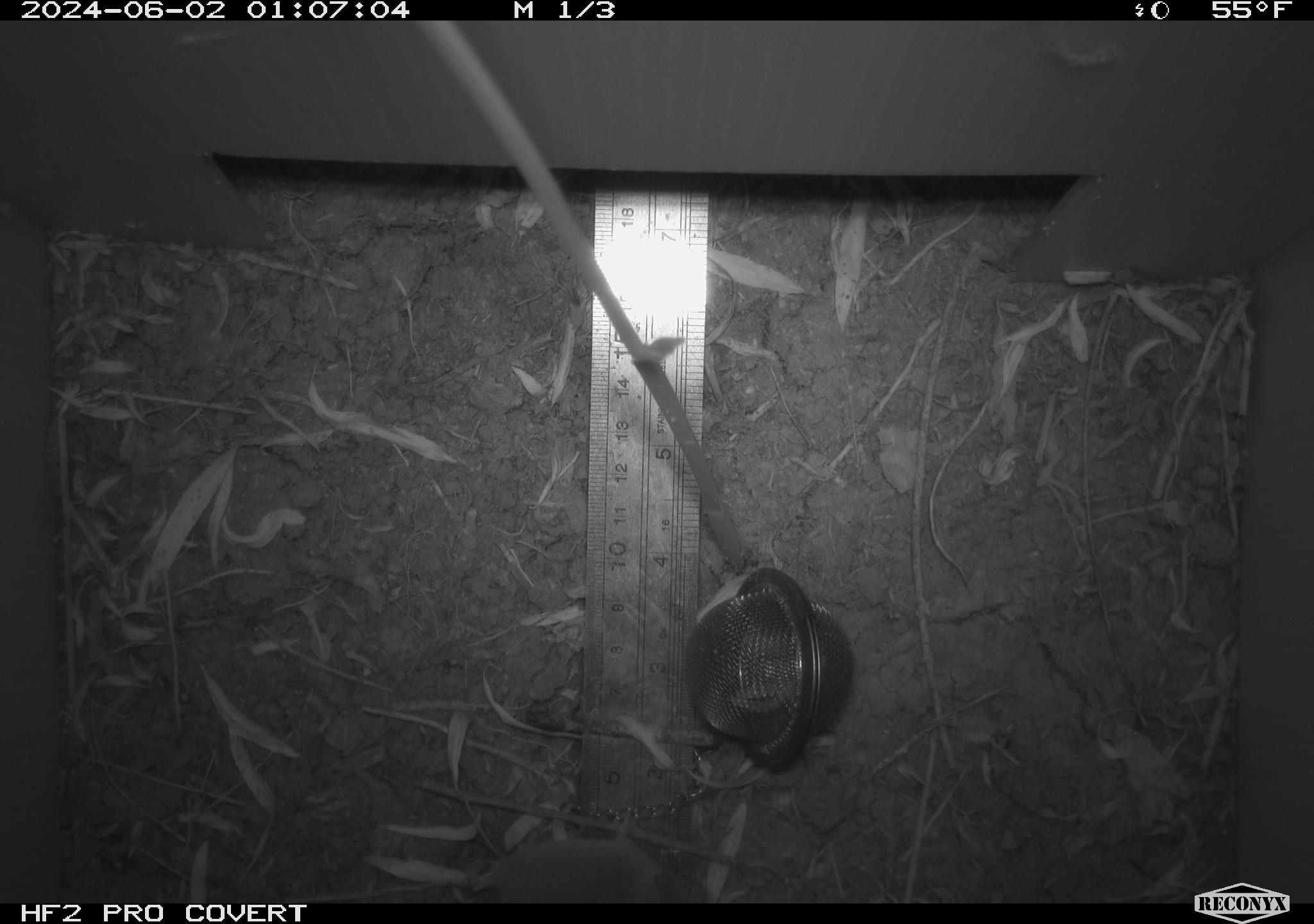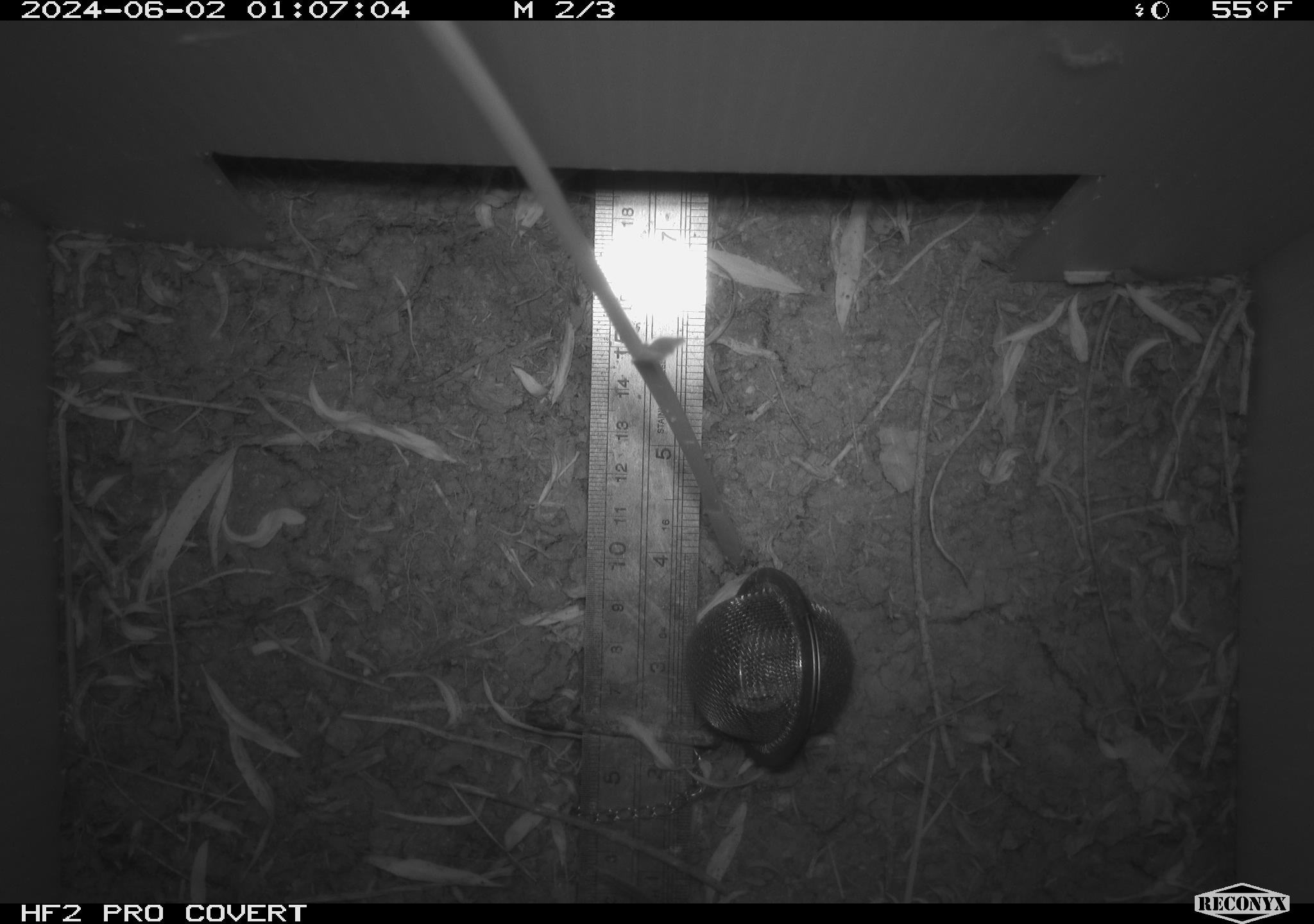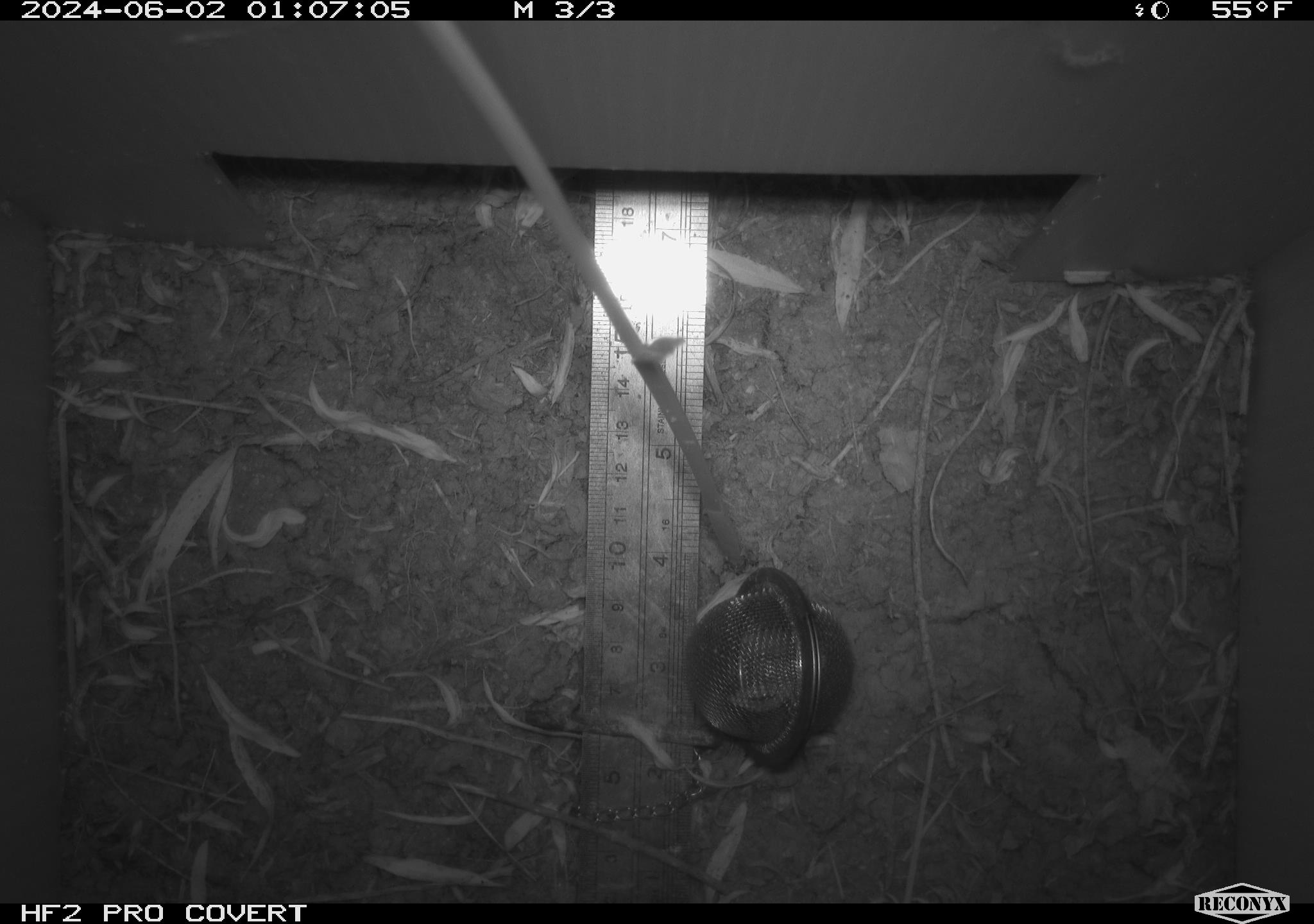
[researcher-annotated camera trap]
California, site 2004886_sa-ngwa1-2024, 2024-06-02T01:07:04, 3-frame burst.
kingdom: Animalia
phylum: Chordata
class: Mammalia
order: Rodentia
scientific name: Rodentia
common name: mouse species